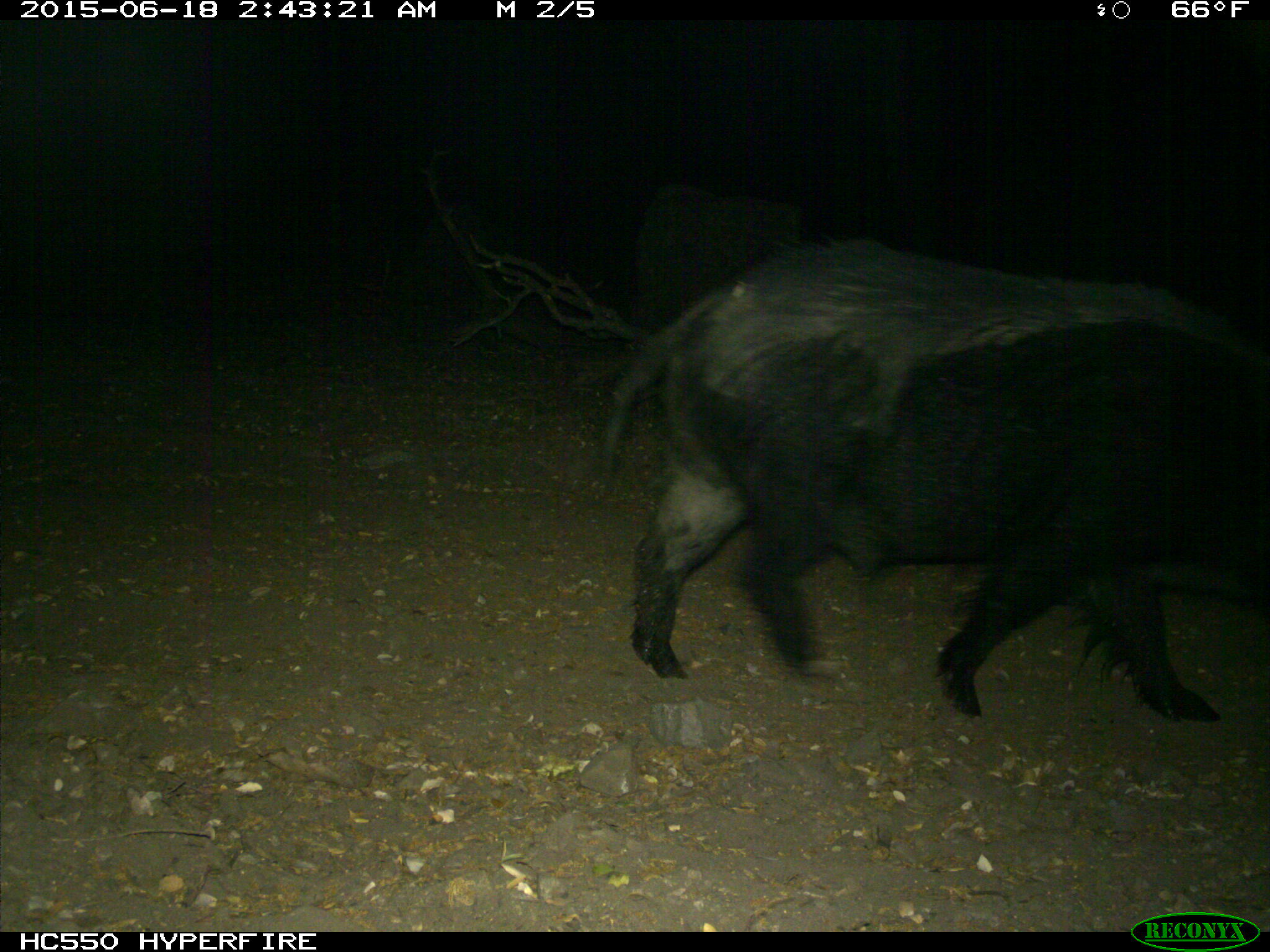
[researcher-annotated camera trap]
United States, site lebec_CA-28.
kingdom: Animalia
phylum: Chordata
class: Mammalia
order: Artiodactyla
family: Suidae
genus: Sus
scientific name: Sus scrofa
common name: wild boar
Sus scrofa (wild boar).